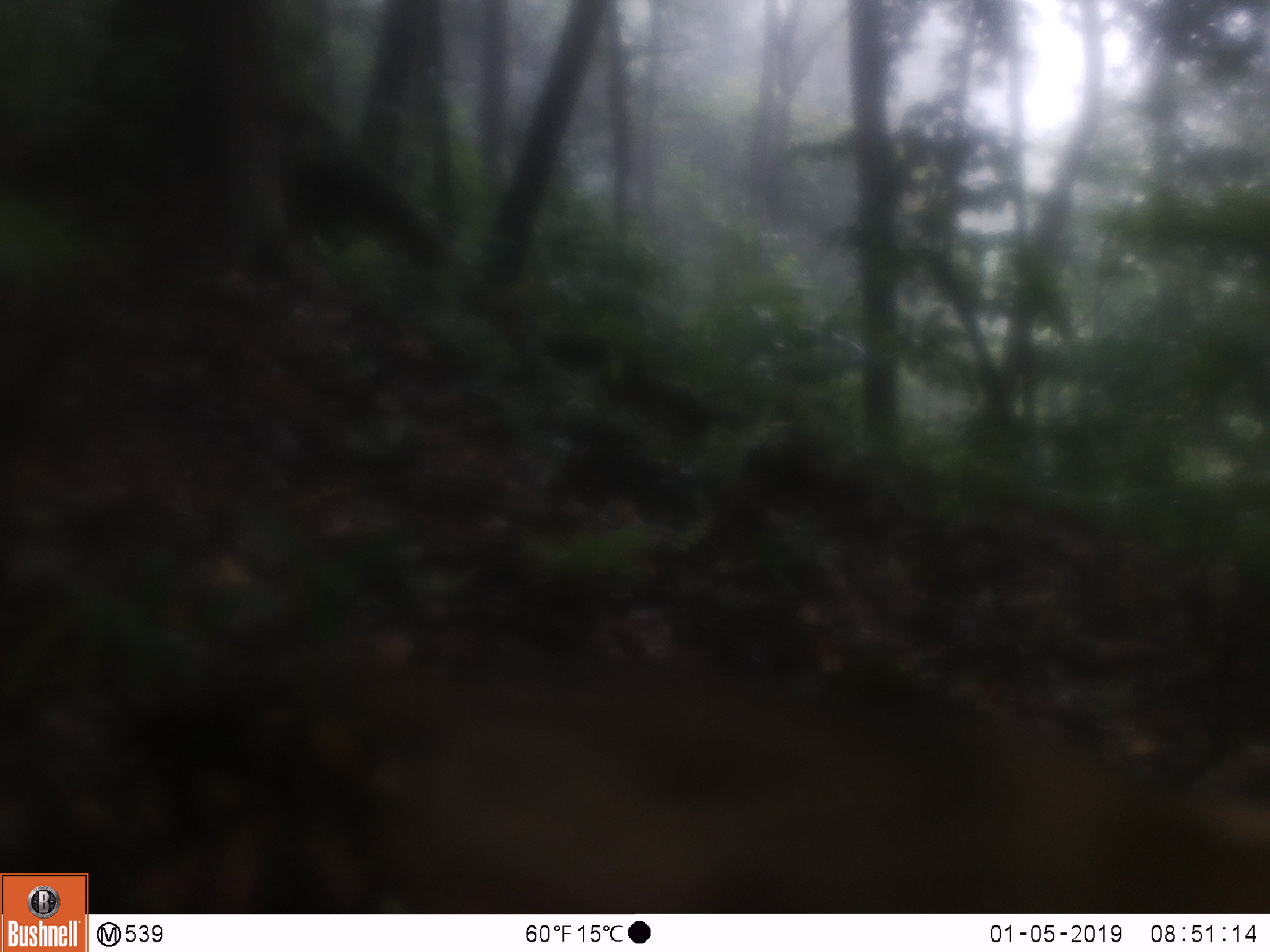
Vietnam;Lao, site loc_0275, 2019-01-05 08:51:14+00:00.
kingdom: Animalia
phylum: Chordata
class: Mammalia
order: Carnivora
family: Canidae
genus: Canis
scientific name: Canis familiaris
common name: domestic dog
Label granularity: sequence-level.